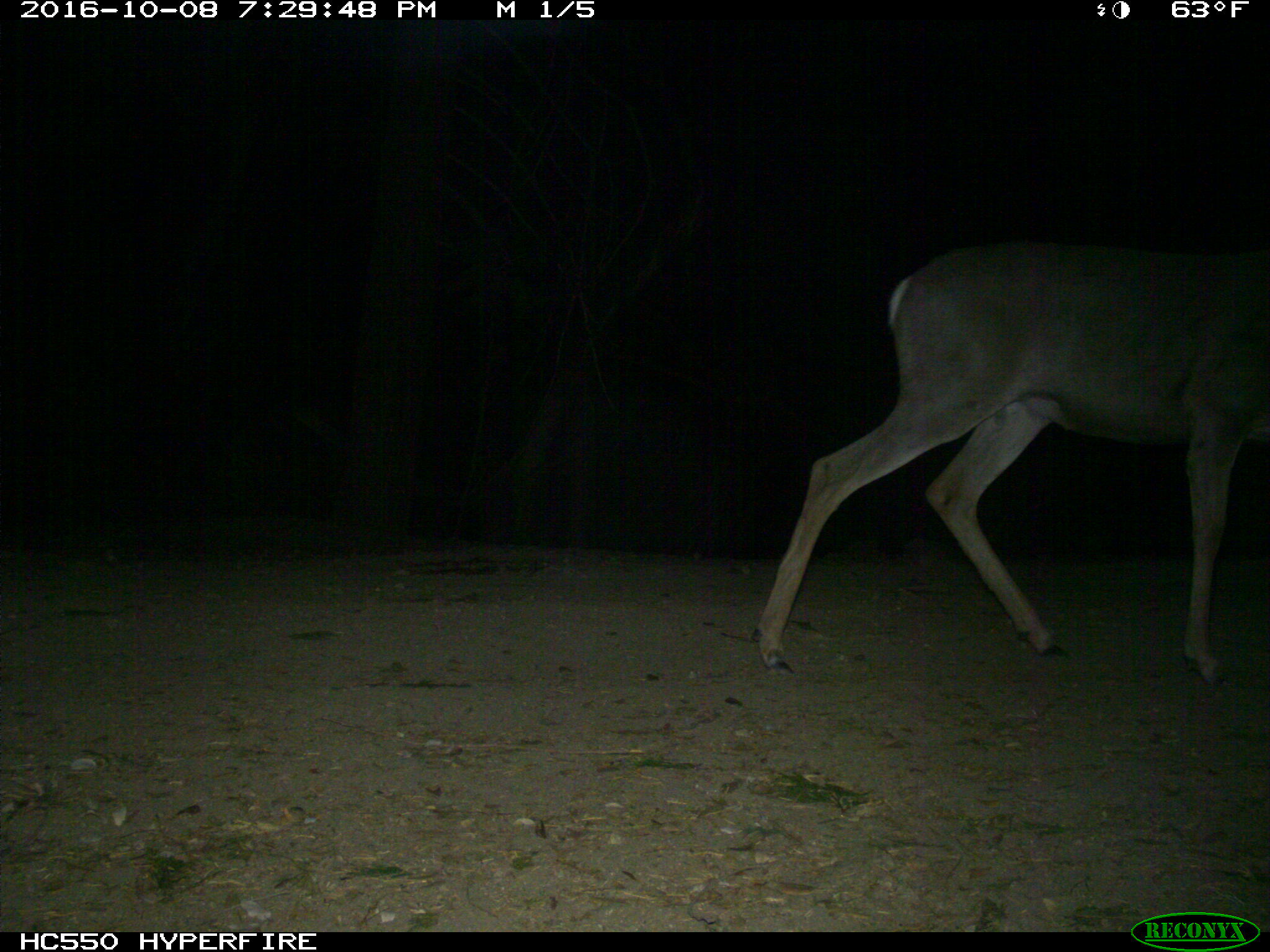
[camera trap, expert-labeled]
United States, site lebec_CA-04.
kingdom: Animalia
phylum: Chordata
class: Mammalia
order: Artiodactyla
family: Cervidae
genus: Odocoileus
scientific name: Odocoileus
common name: deer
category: unidentified deer